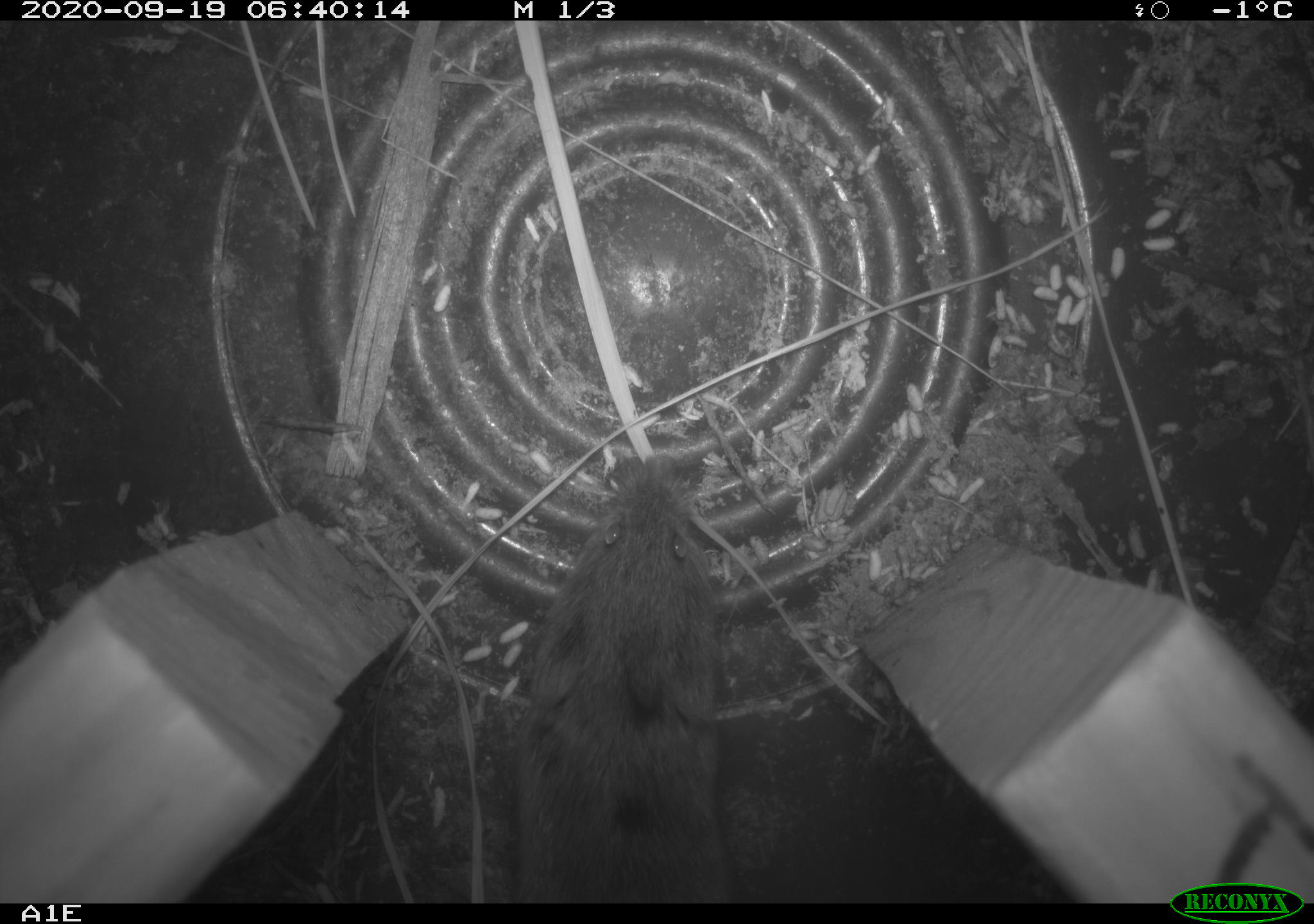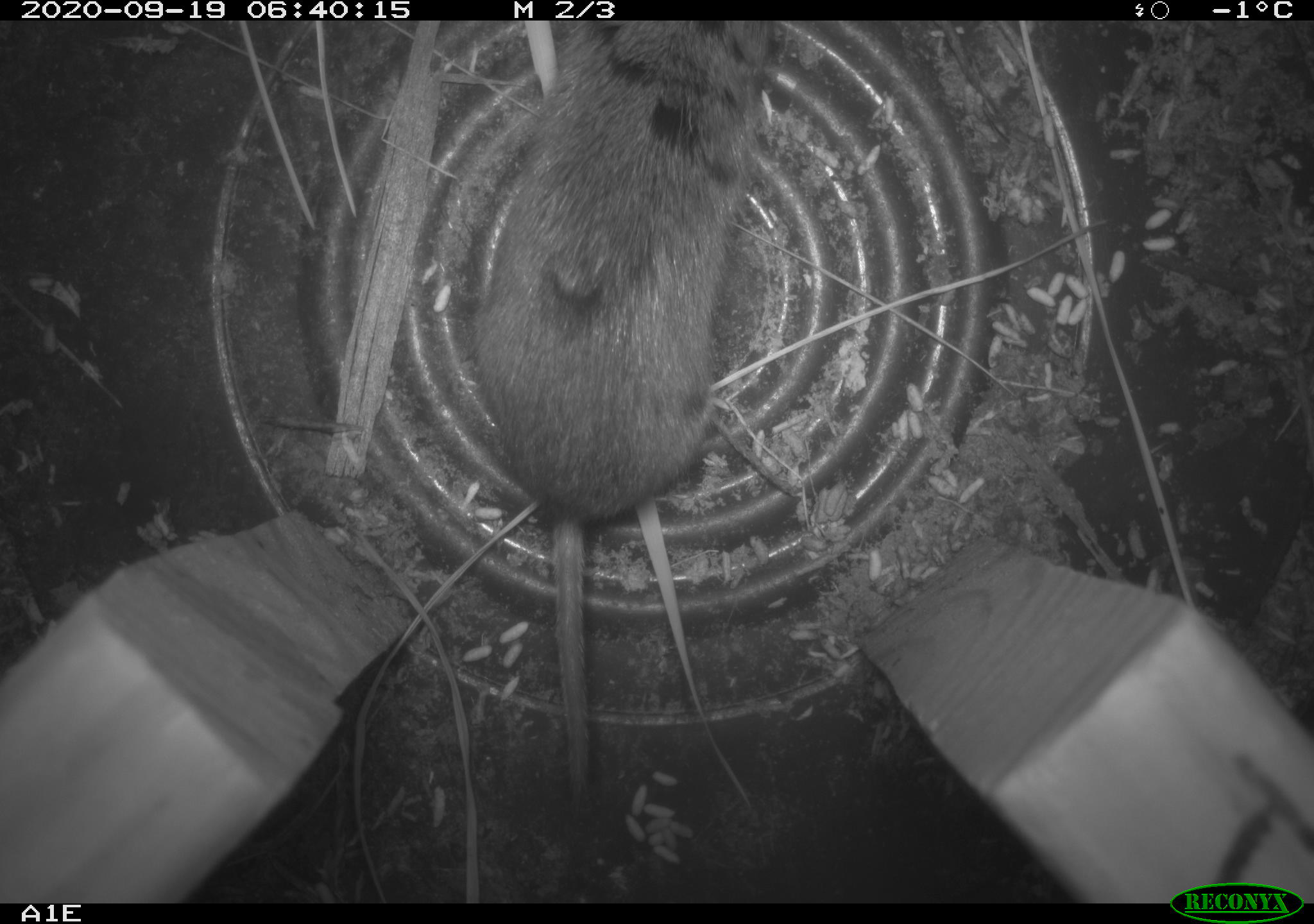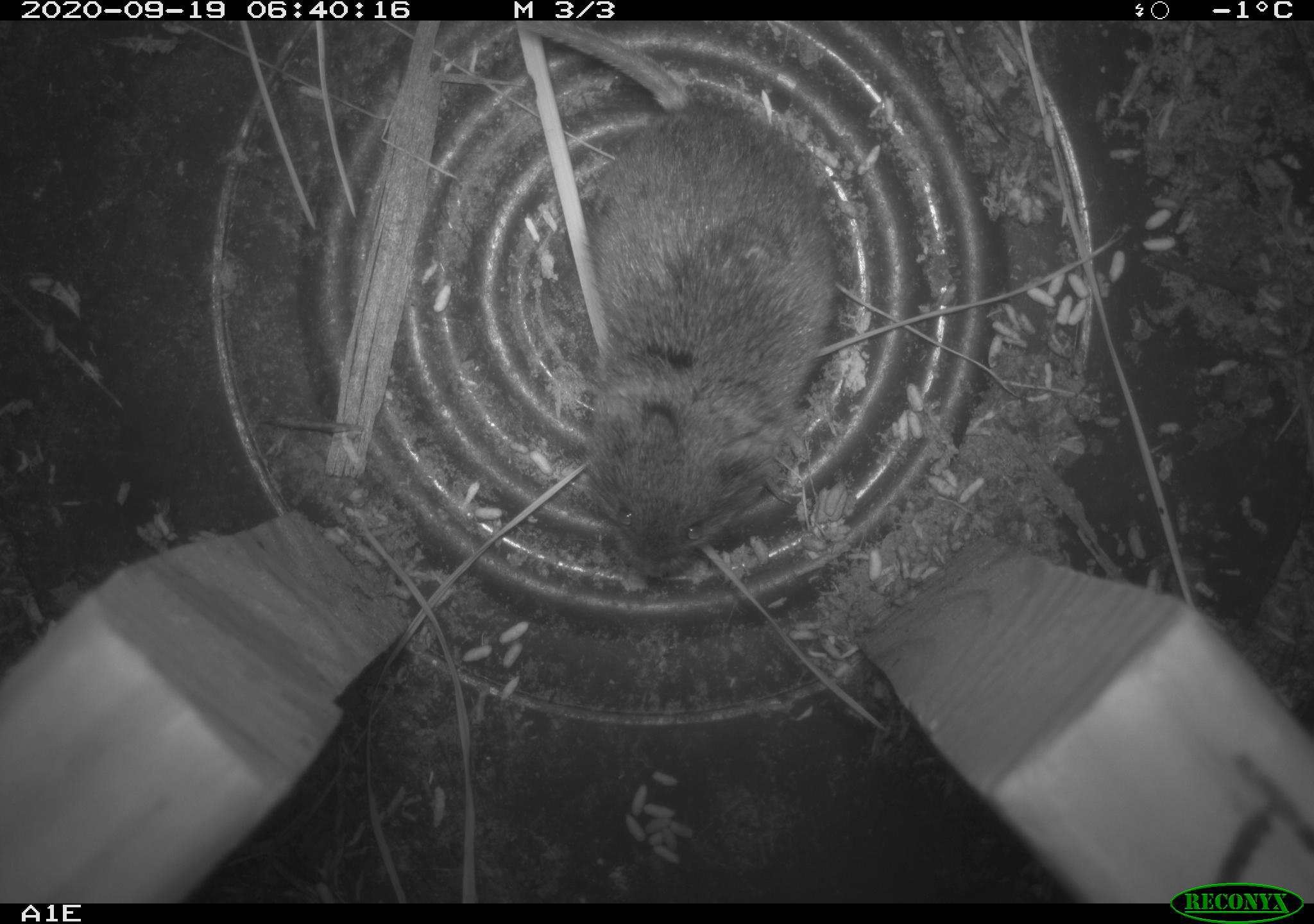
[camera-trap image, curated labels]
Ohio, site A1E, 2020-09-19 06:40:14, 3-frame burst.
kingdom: Animalia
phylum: Chordata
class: Mammalia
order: Rodentia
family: Cricetidae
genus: Microtus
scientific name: Microtus pennsylvanicus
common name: meadow vole